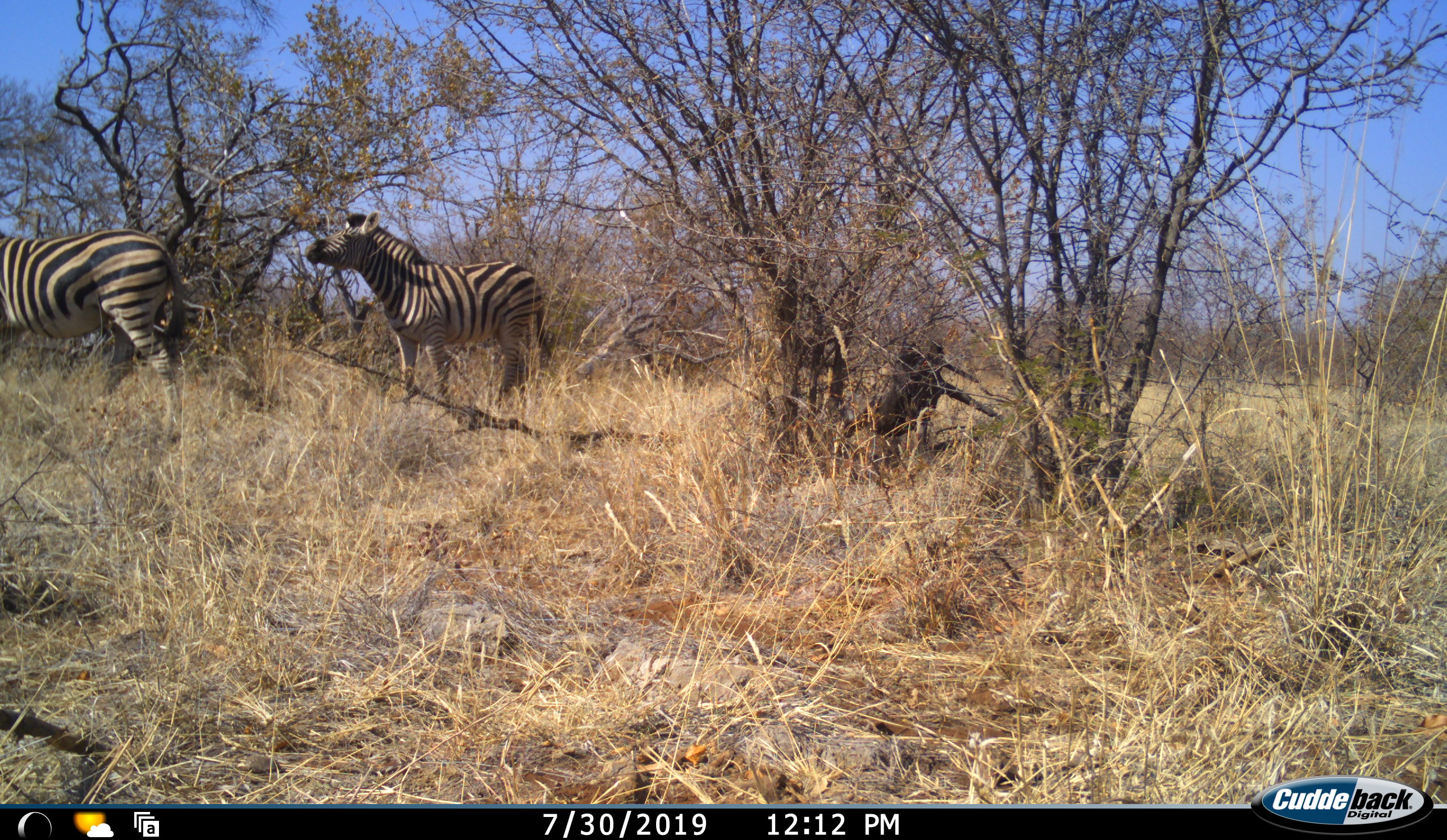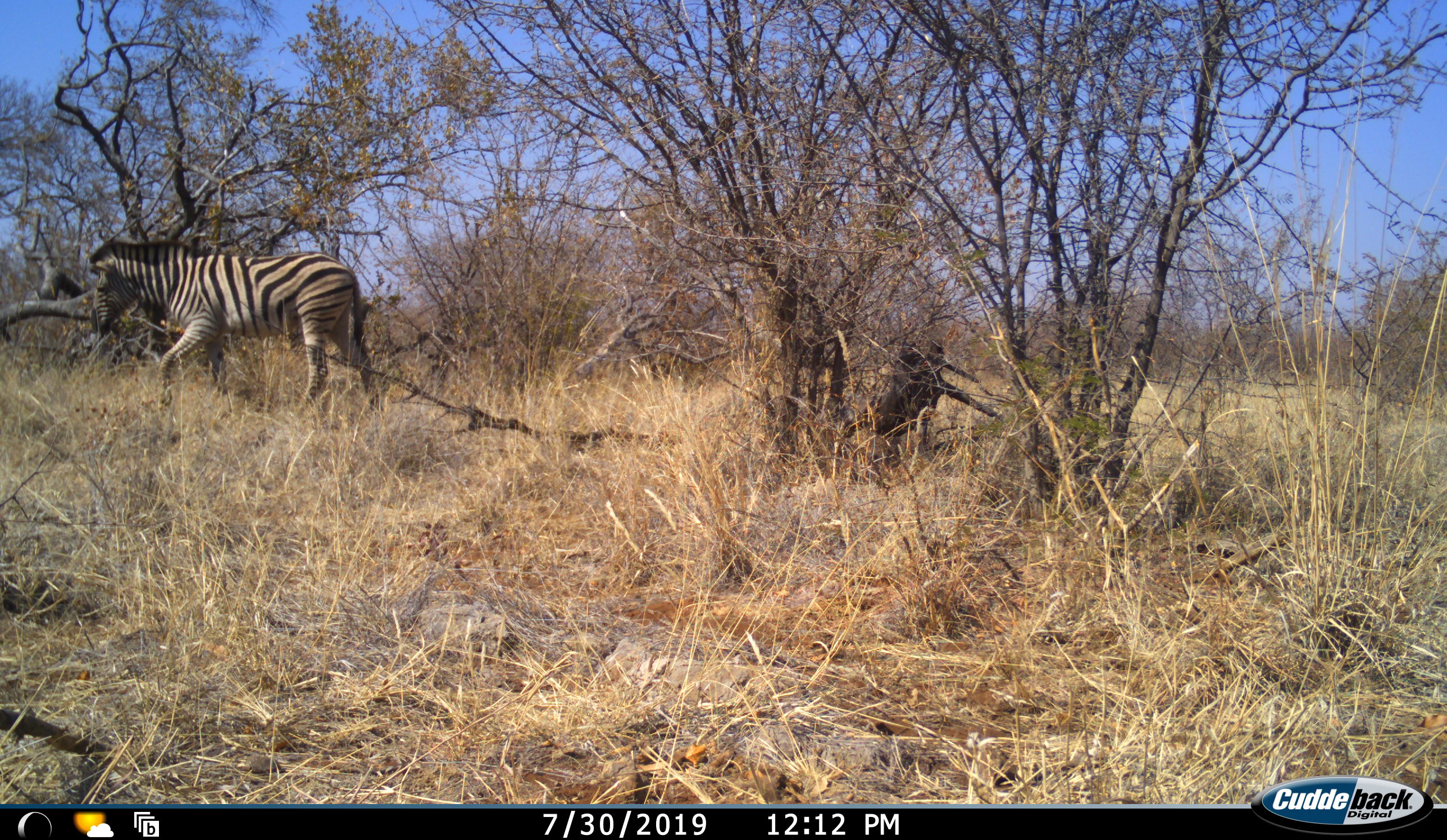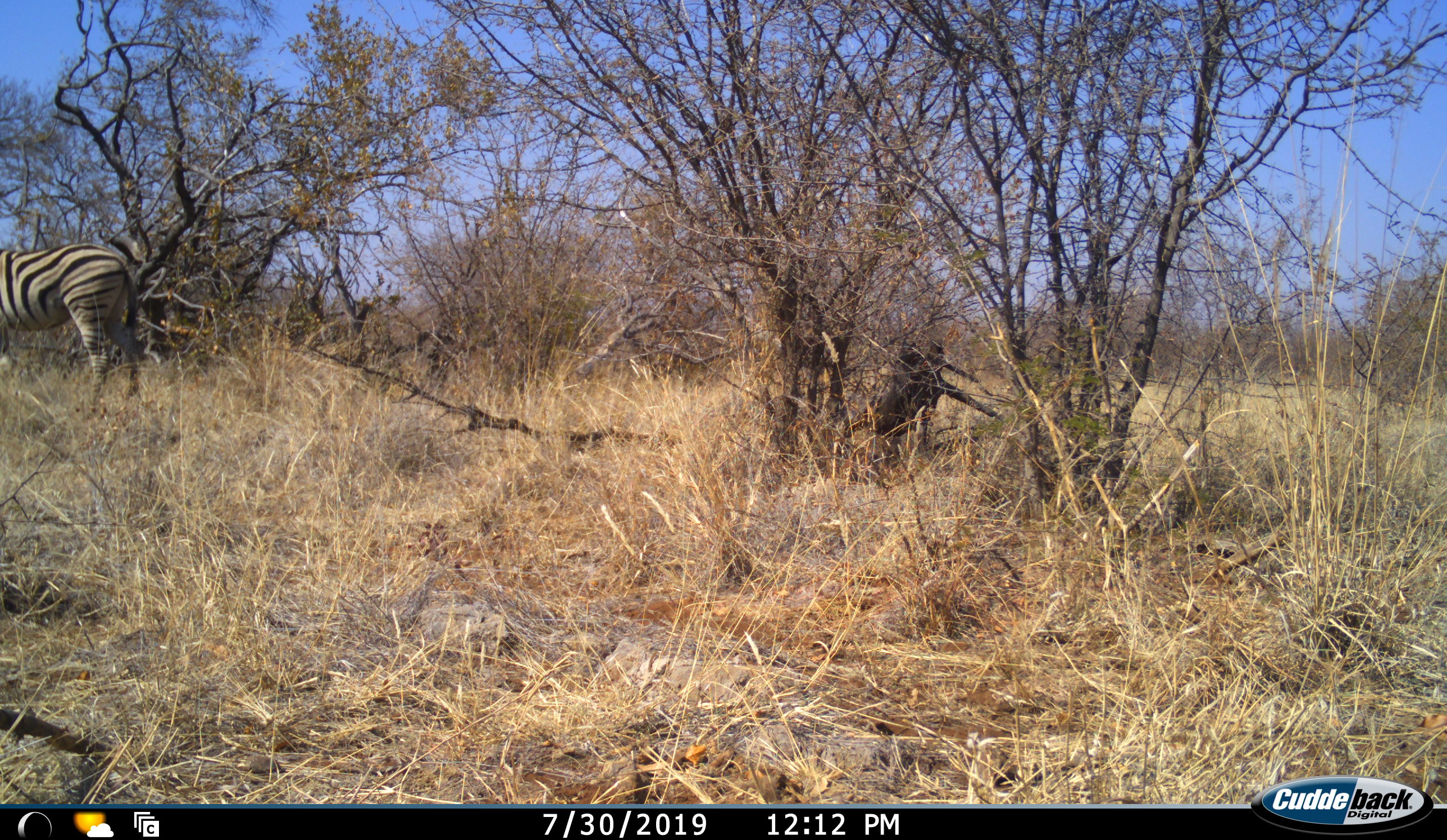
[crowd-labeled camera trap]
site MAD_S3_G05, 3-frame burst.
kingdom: Animalia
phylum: Chordata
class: Mammalia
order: Perissodactyla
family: Equidae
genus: Equus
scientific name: Equus quagga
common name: plains zebra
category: zebraplains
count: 2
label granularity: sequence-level